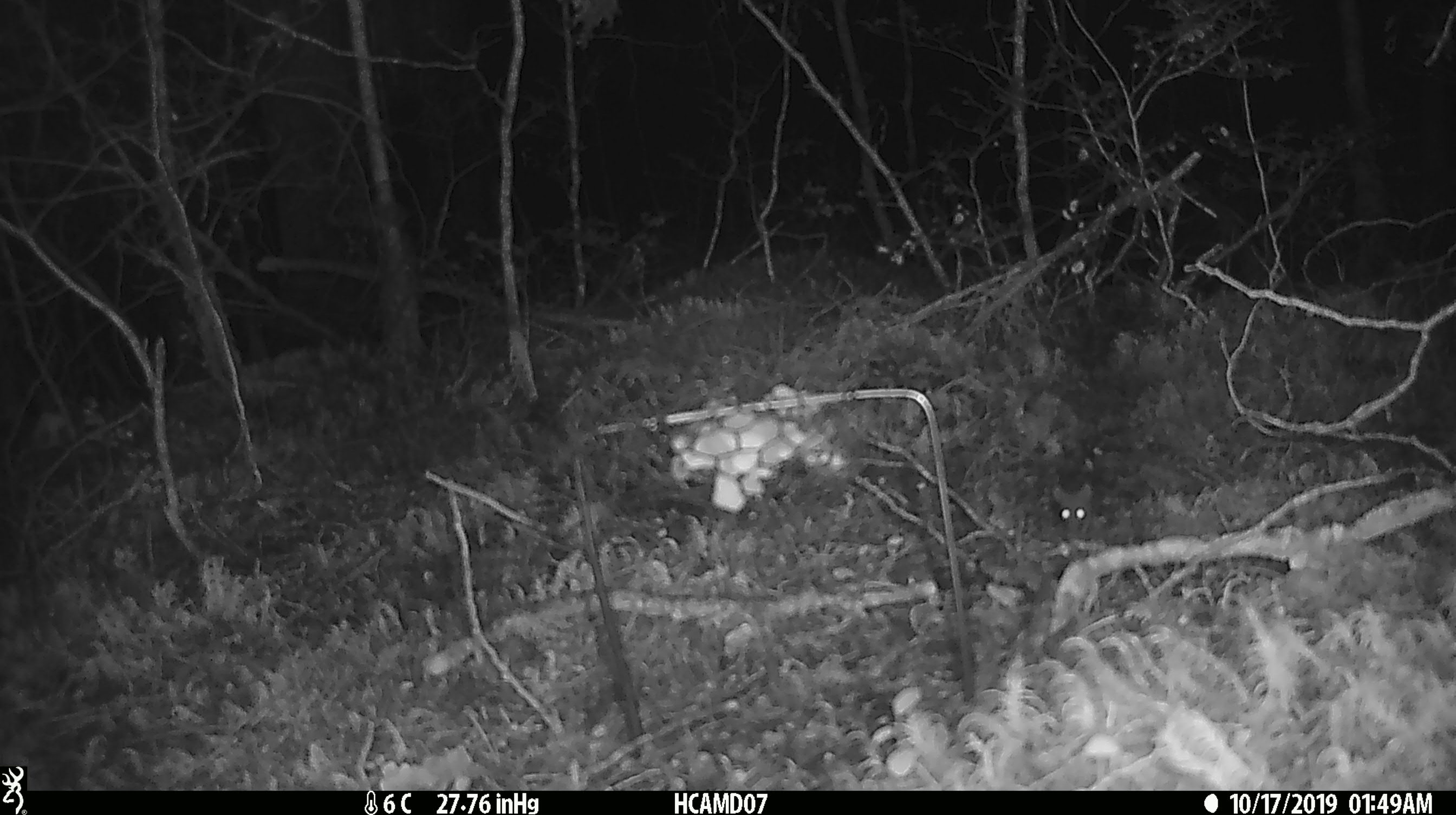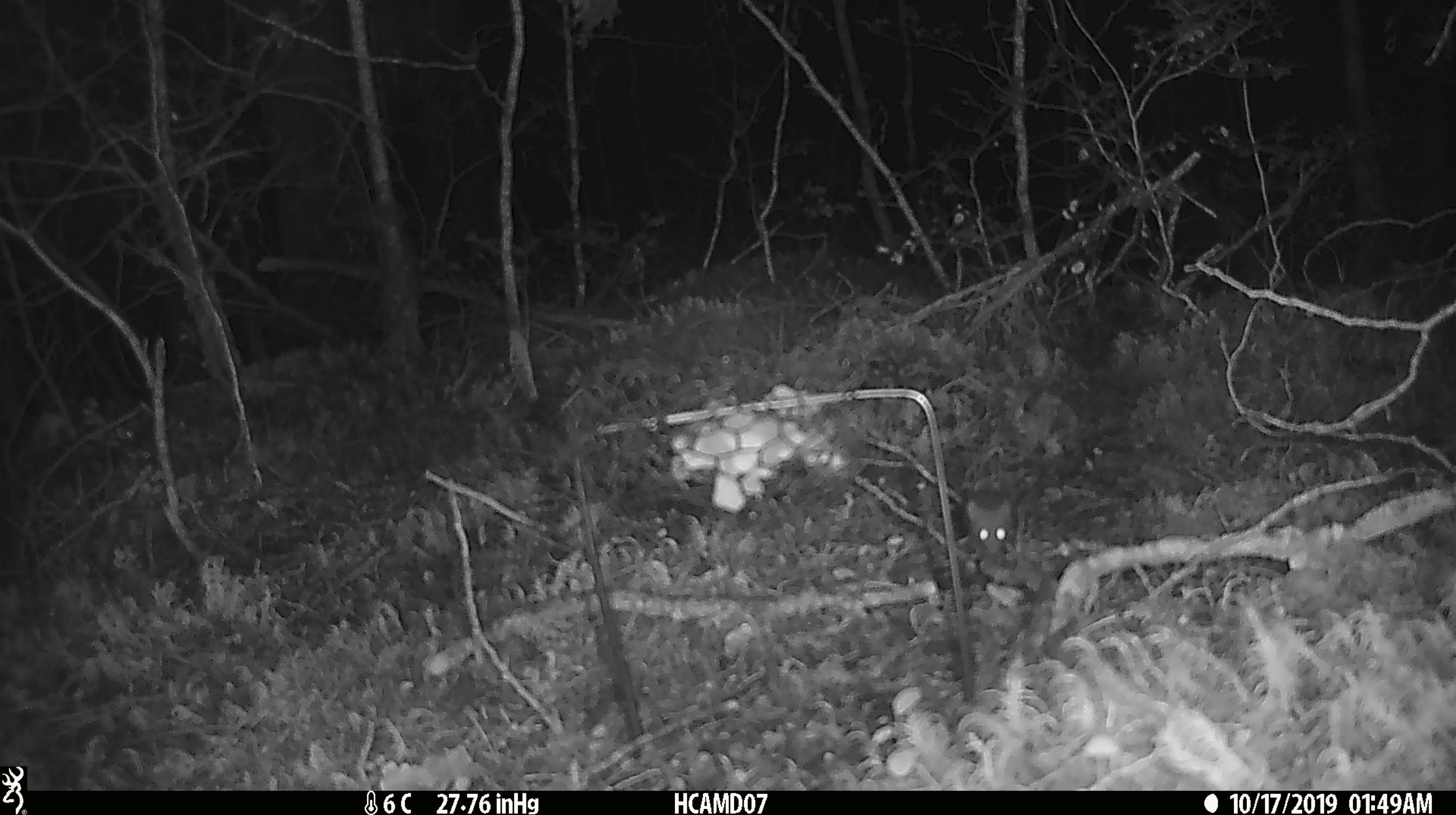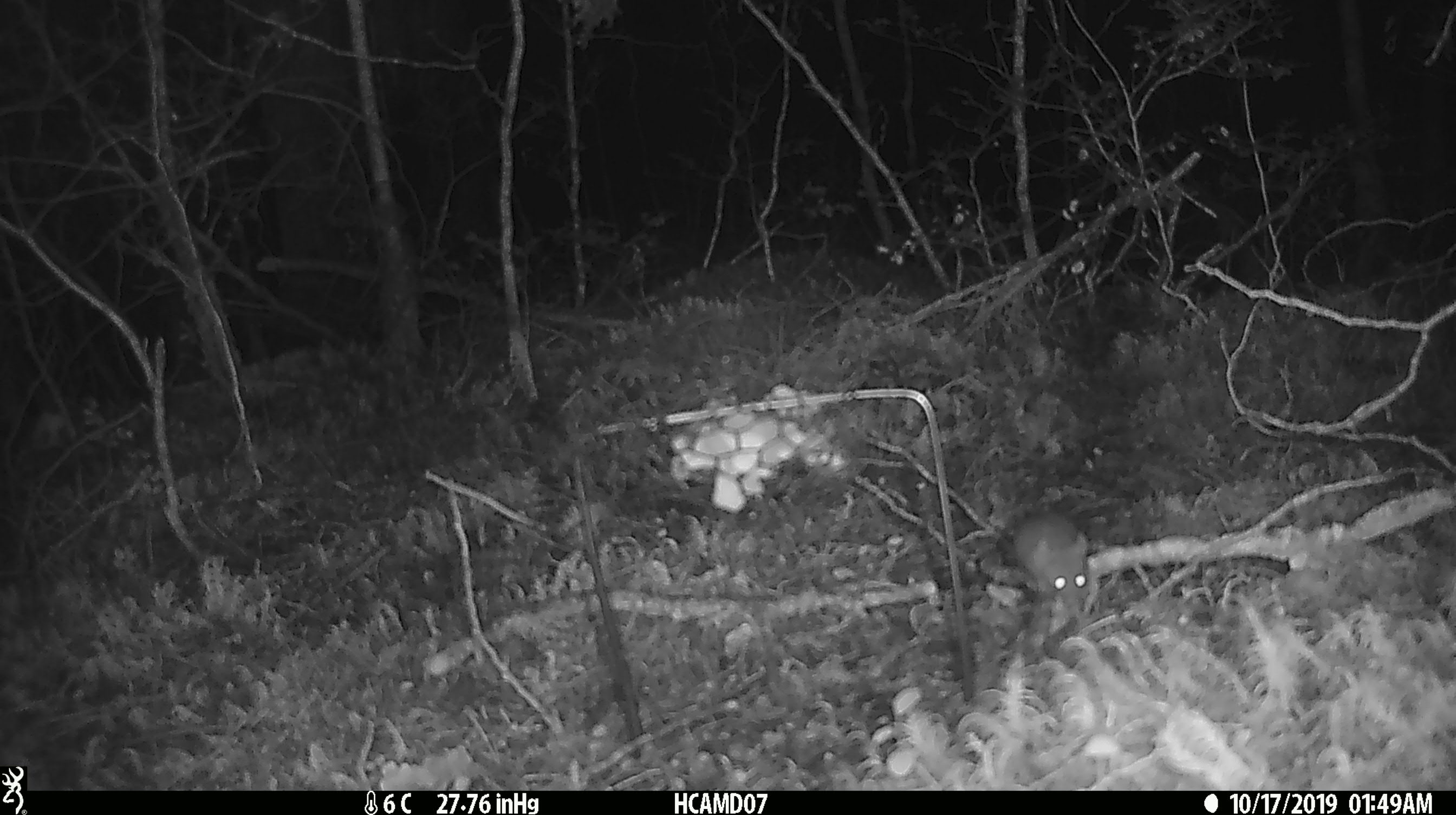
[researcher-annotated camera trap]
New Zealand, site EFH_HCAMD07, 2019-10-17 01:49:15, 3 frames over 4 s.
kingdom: Animalia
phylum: Chordata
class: Mammalia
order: Rodentia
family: Muridae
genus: Mus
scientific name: Mus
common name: mouse